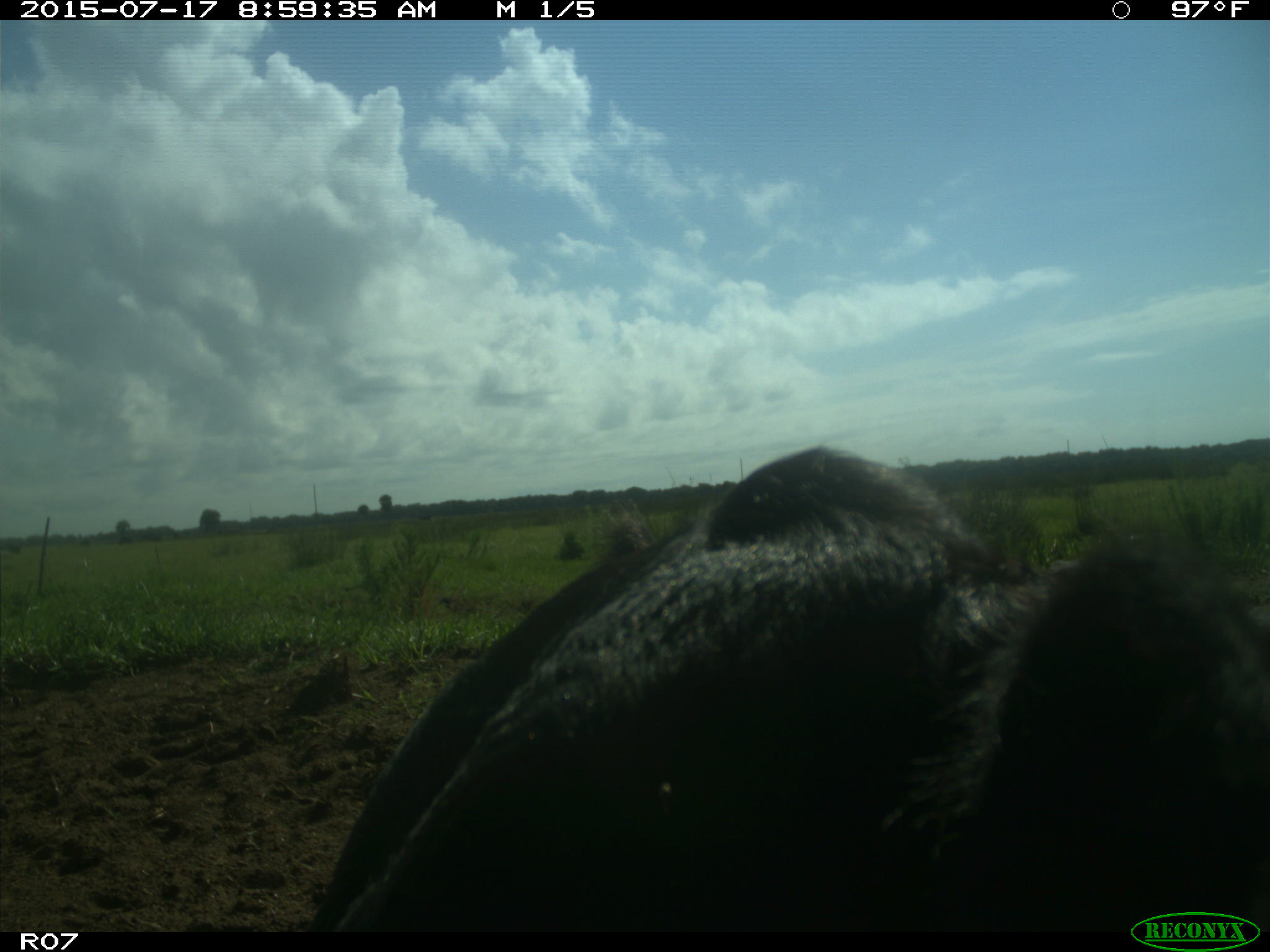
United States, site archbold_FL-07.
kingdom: Animalia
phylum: Chordata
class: Mammalia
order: Artiodactyla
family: Bovidae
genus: Bos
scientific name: Bos taurus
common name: domestic cow